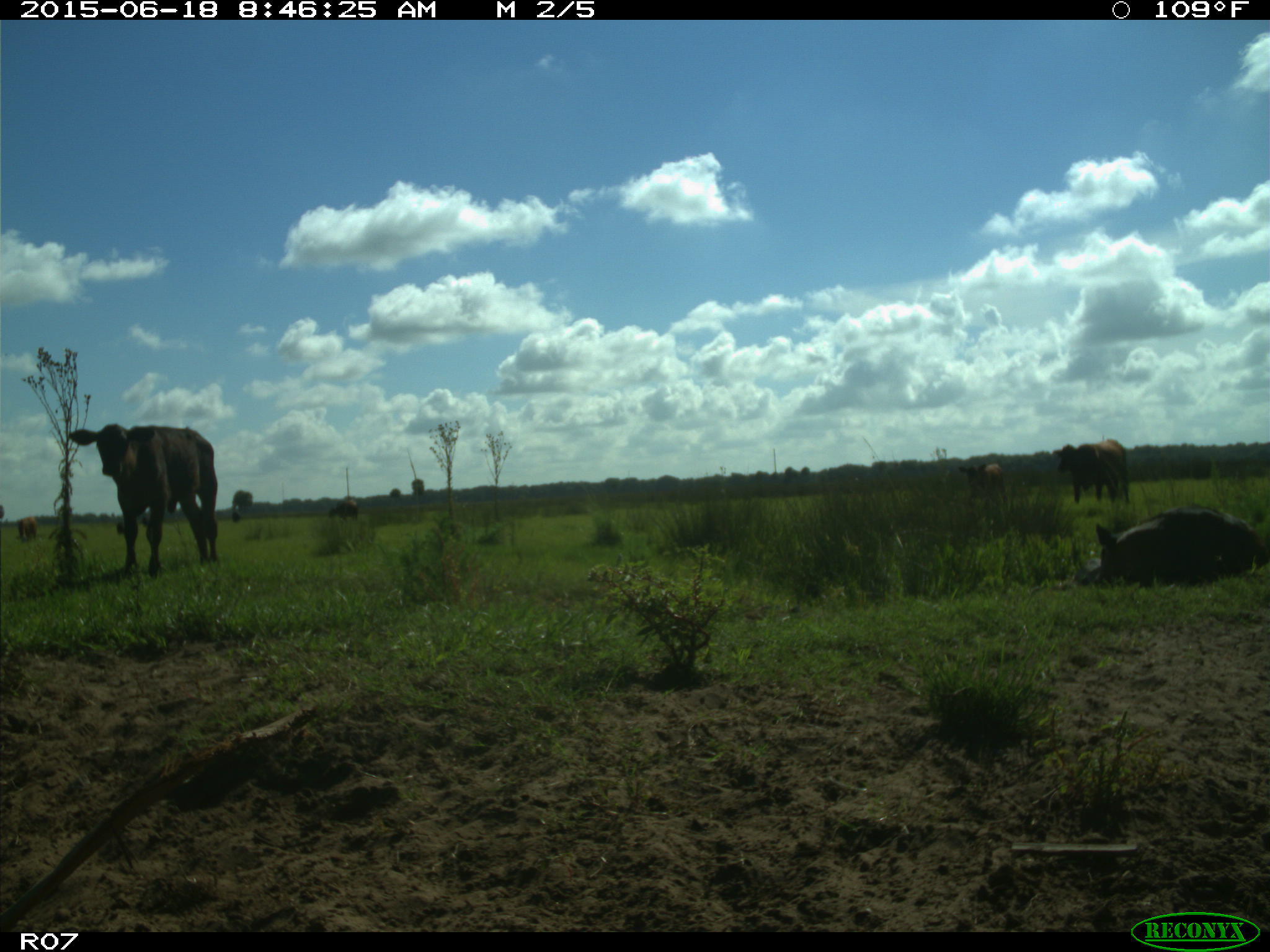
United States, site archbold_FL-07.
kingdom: Animalia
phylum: Chordata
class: Mammalia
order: Artiodactyla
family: Bovidae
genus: Bos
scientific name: Bos taurus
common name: domestic cow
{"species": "Bos taurus (domestic cow)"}